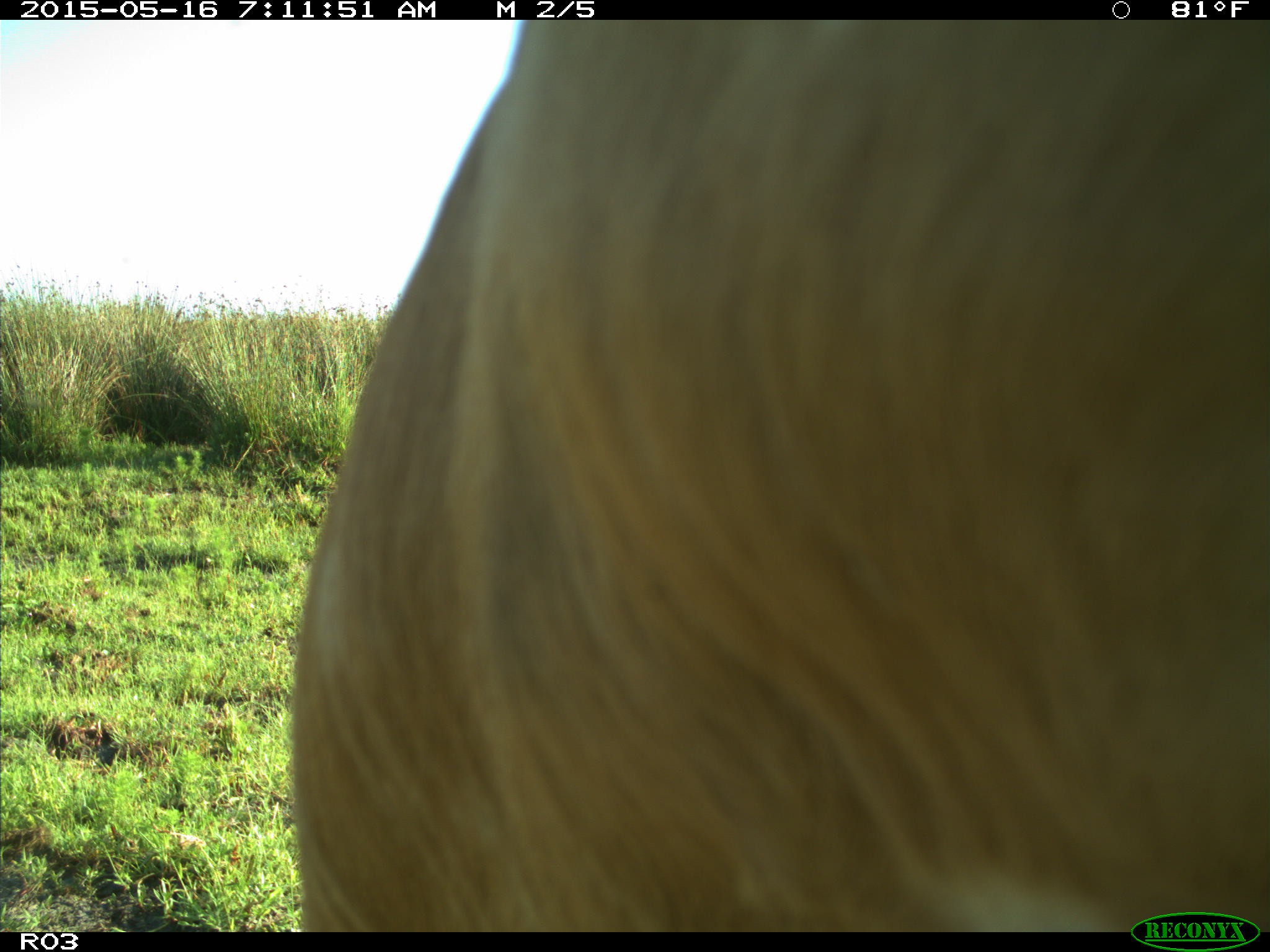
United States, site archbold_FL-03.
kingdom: Animalia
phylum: Chordata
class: Mammalia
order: Artiodactyla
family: Bovidae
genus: Bos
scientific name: Bos taurus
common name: domestic cow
Bos taurus (domestic cow).